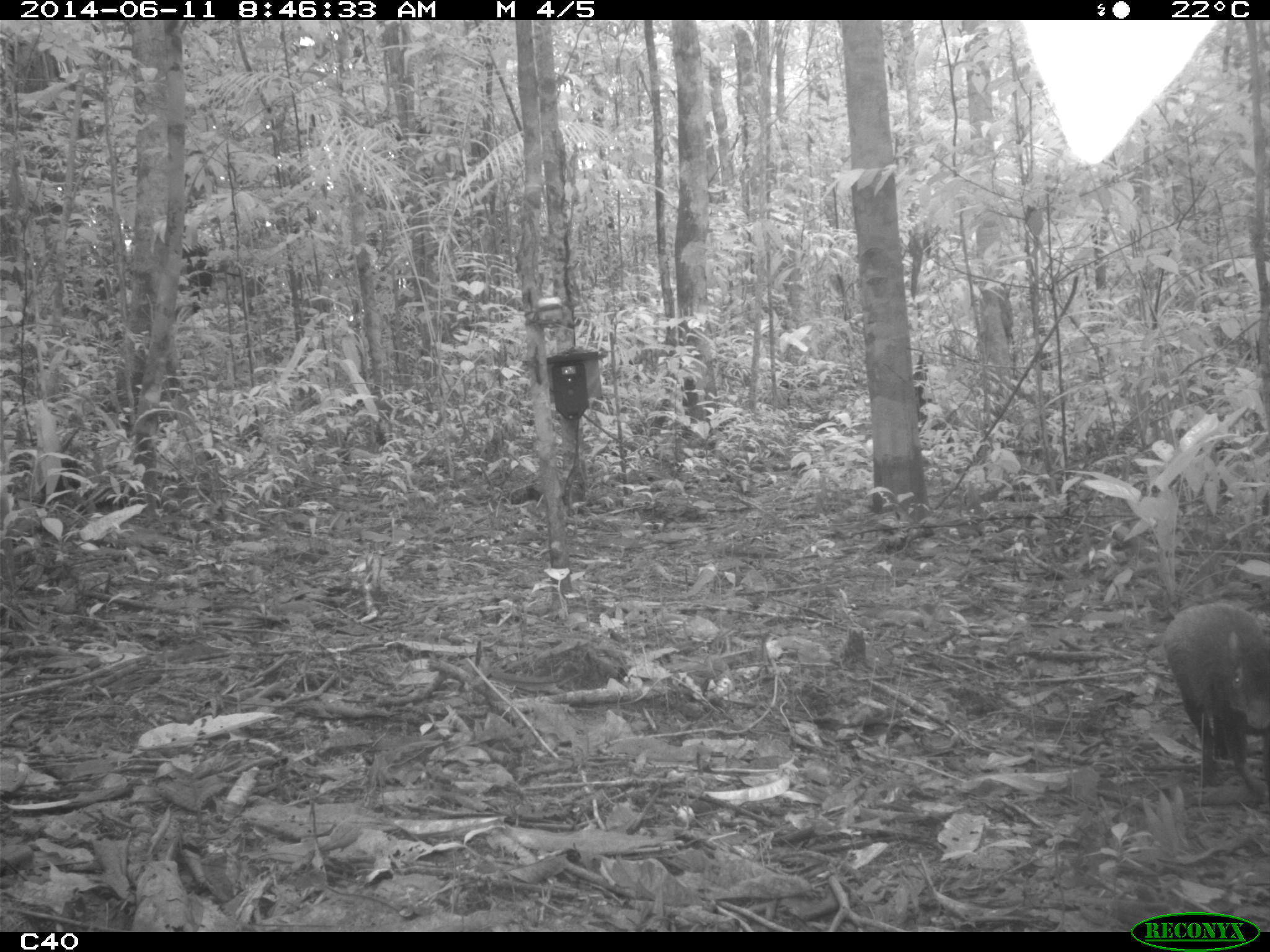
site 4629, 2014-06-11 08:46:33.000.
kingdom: Animalia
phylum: Chordata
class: Mammalia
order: Rodentia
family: Dasyproctidae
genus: Dasyprocta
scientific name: Dasyprocta leporina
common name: red-rumped agouti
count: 1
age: adult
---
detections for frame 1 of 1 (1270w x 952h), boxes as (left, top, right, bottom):
dasyprocta leporina: (1164, 603, 1270, 798)